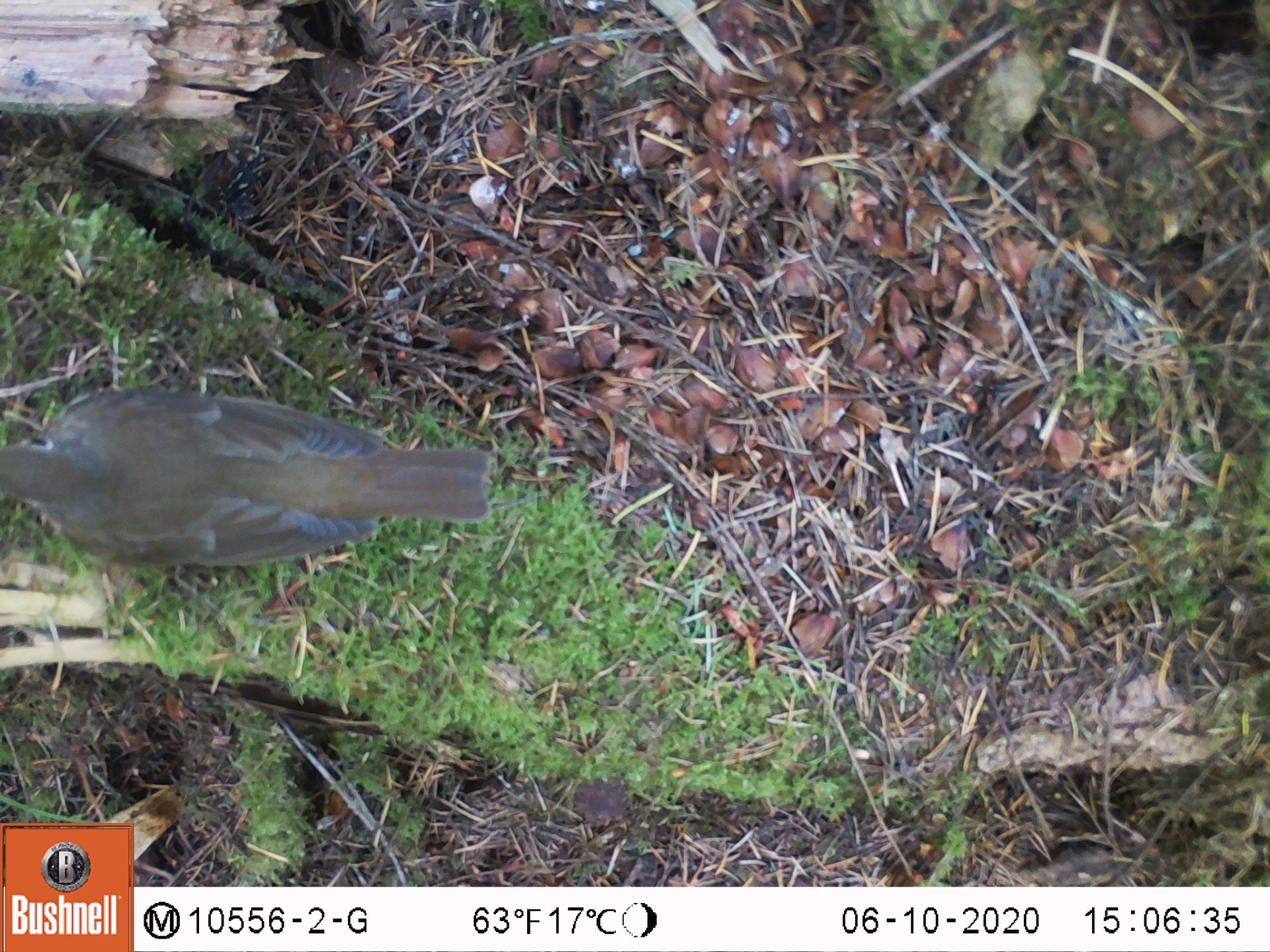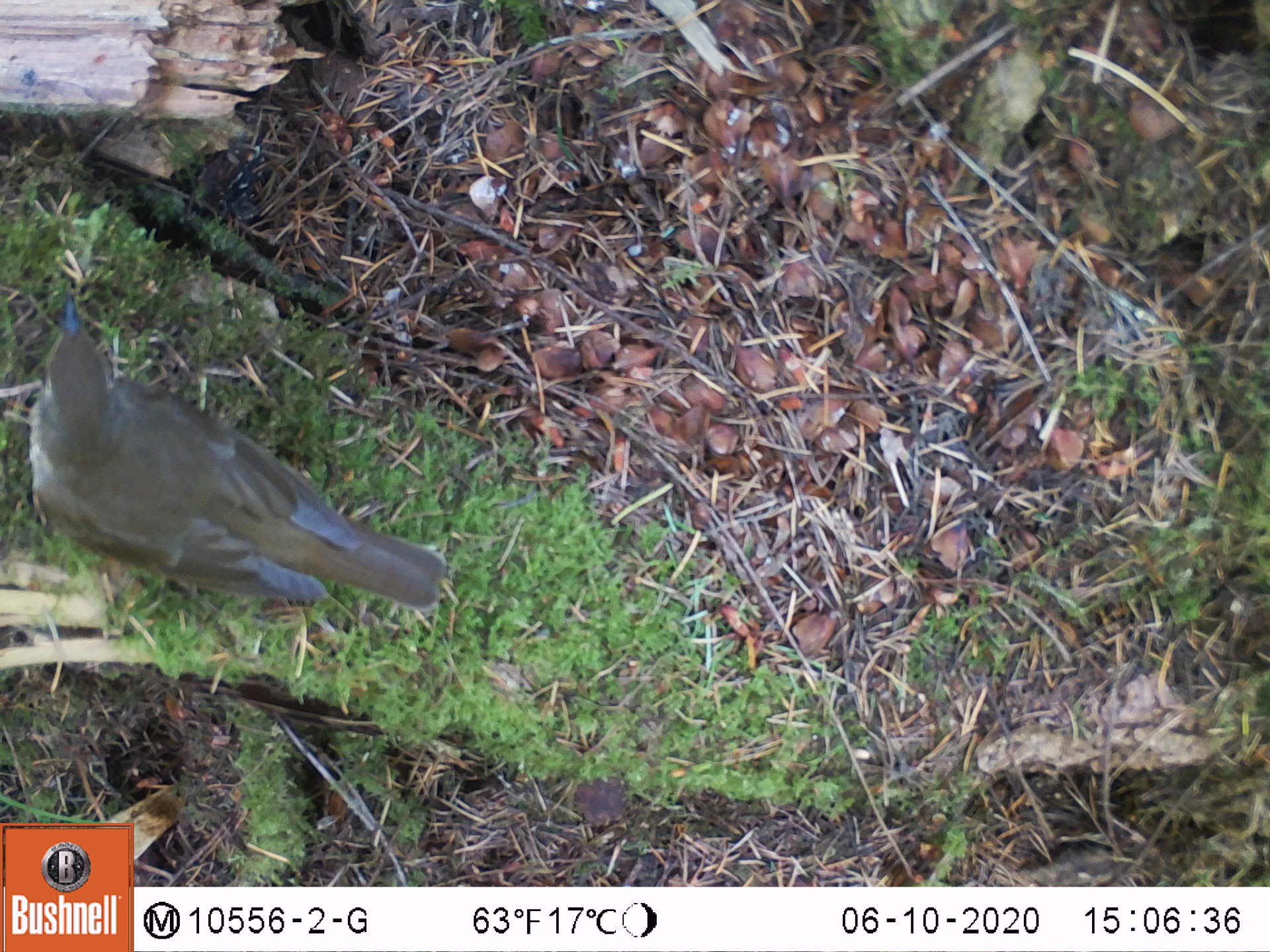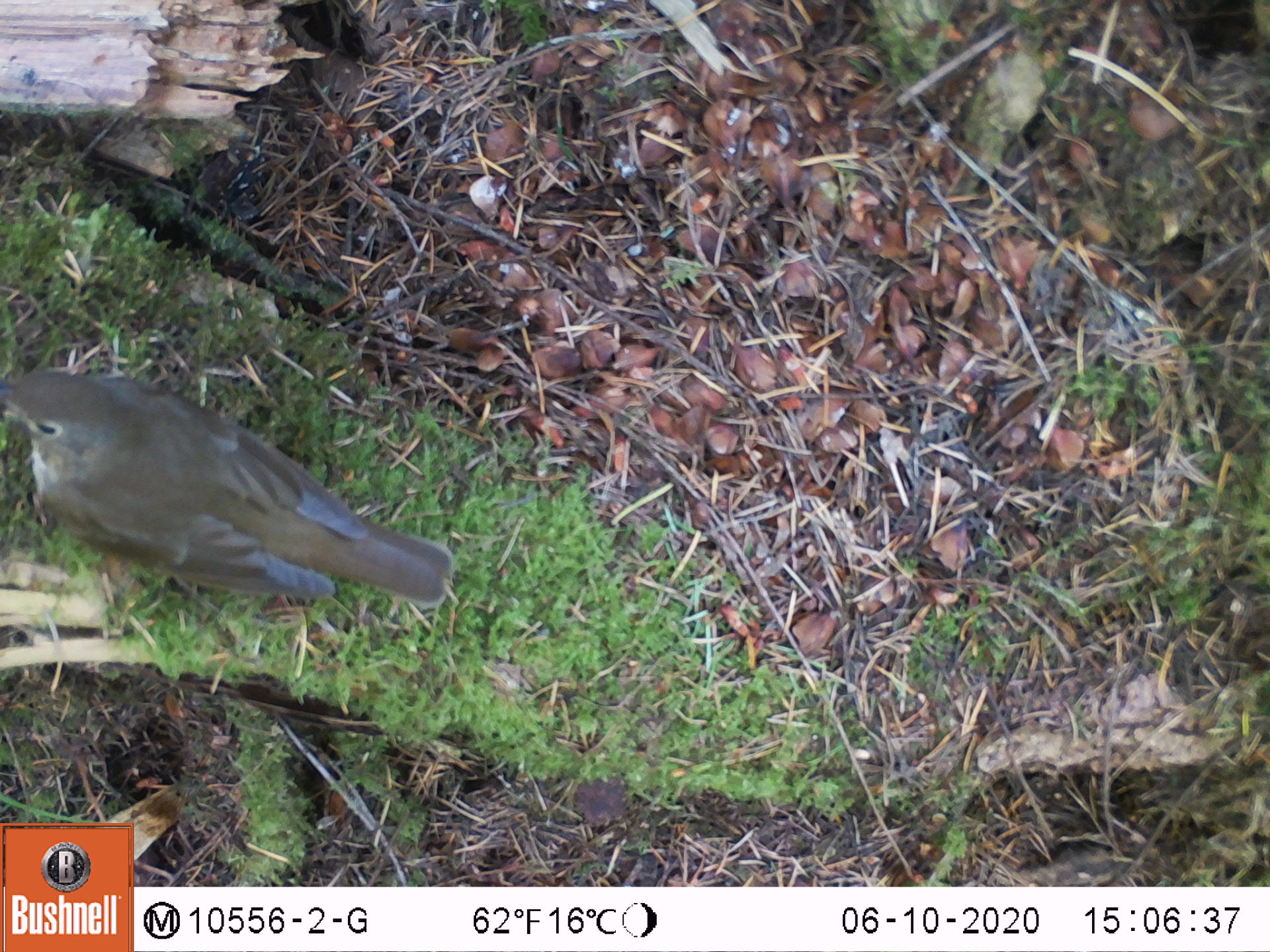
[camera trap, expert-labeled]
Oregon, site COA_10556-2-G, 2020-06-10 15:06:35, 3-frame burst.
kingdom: Animalia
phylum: Chordata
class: Aves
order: Passeriformes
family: Turdidae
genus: Catharus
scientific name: Catharus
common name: brown thrushes and nightingale-thrushes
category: catharus species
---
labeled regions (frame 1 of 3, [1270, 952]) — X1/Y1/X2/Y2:
catharus species: 2/386/494/570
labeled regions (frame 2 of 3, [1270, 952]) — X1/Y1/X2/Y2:
catharus species: 20/296/453/610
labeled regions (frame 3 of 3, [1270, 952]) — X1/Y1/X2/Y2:
catharus species: 3/368/448/615